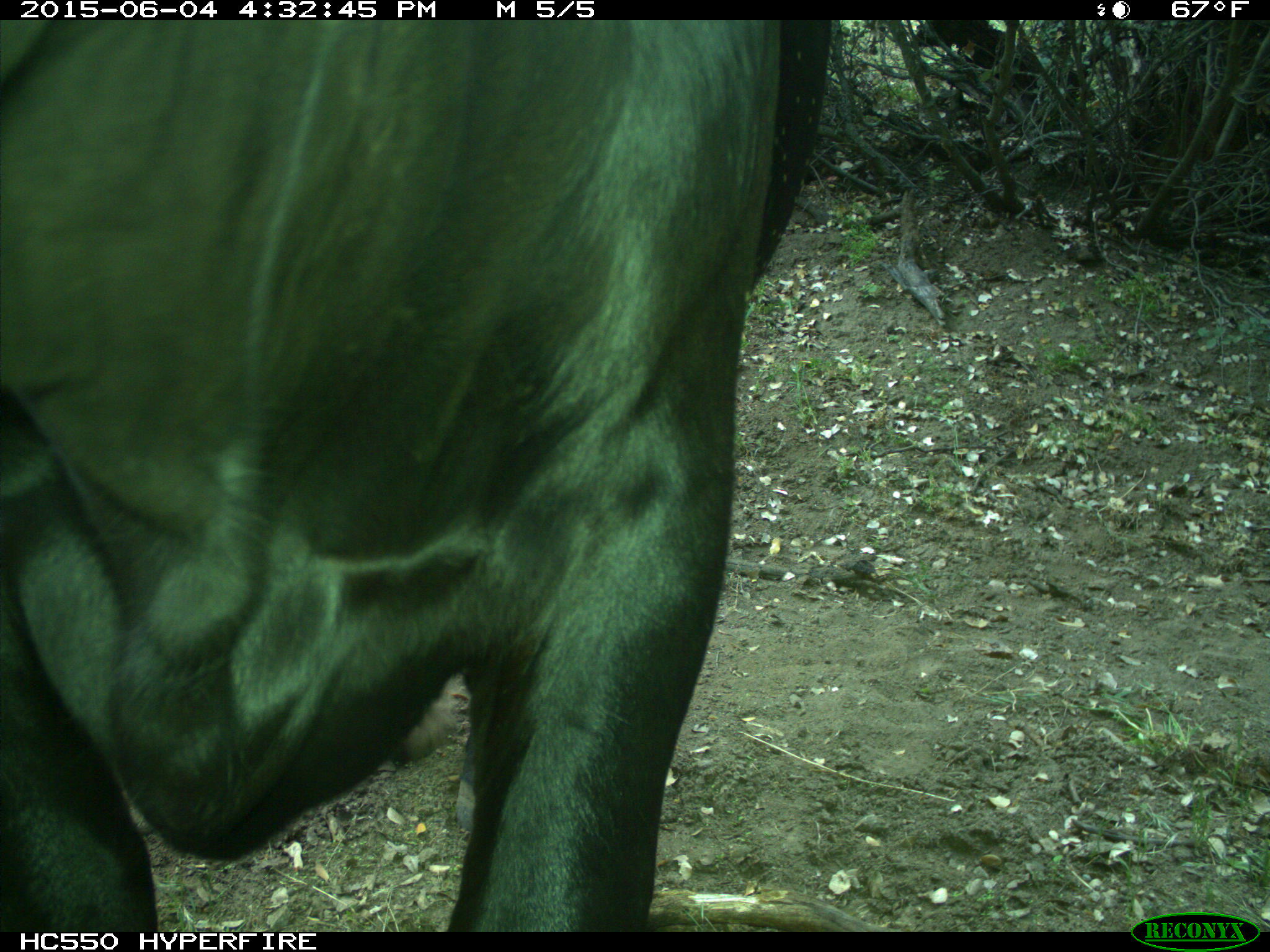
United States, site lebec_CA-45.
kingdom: Animalia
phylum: Chordata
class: Mammalia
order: Artiodactyla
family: Bovidae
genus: Bos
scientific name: Bos taurus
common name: domestic cow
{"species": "Bos taurus (domestic cow)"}